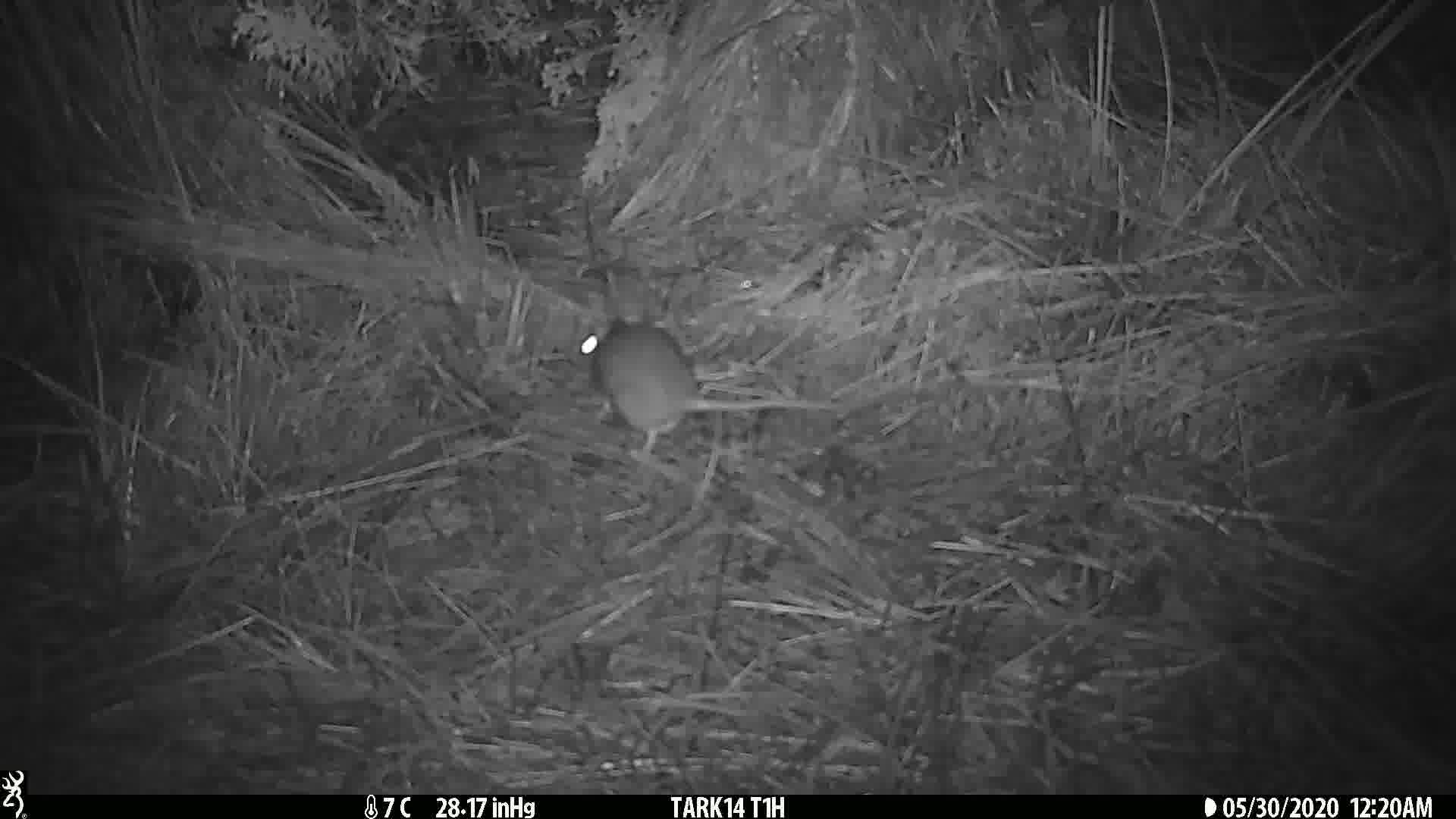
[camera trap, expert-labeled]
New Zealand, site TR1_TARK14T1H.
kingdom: Animalia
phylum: Chordata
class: Mammalia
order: Rodentia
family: Muridae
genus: Rattus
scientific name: Rattus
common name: rat